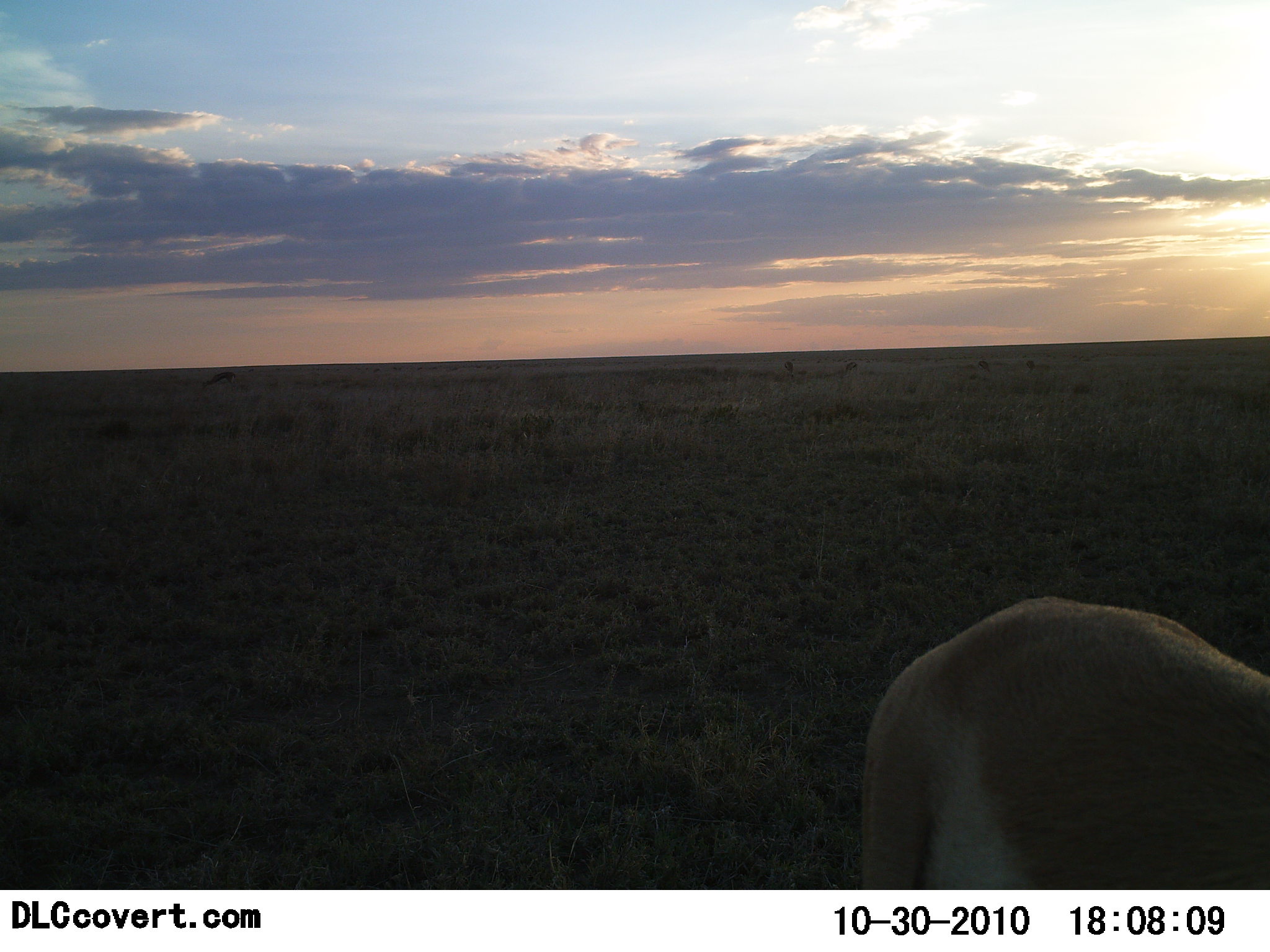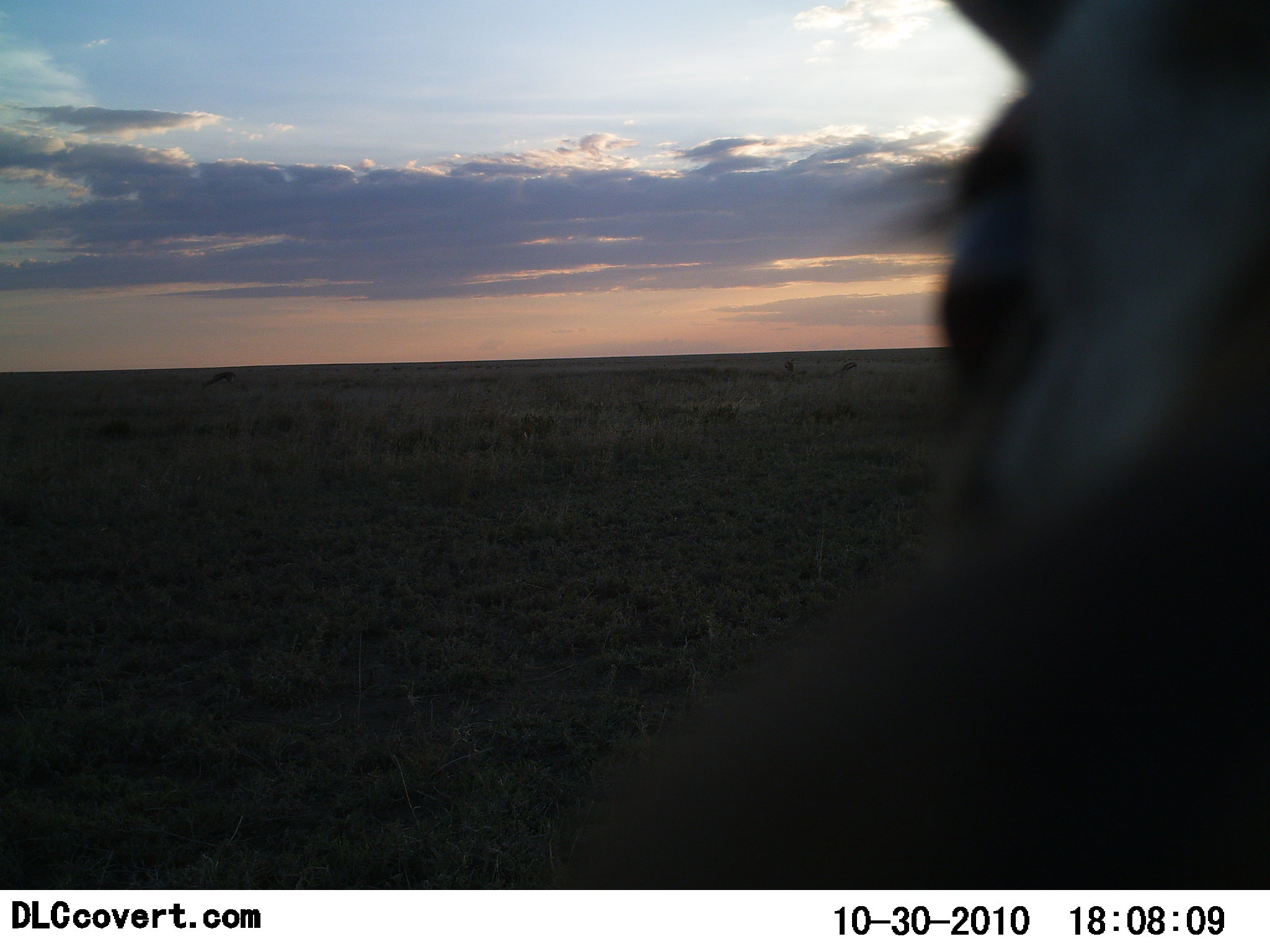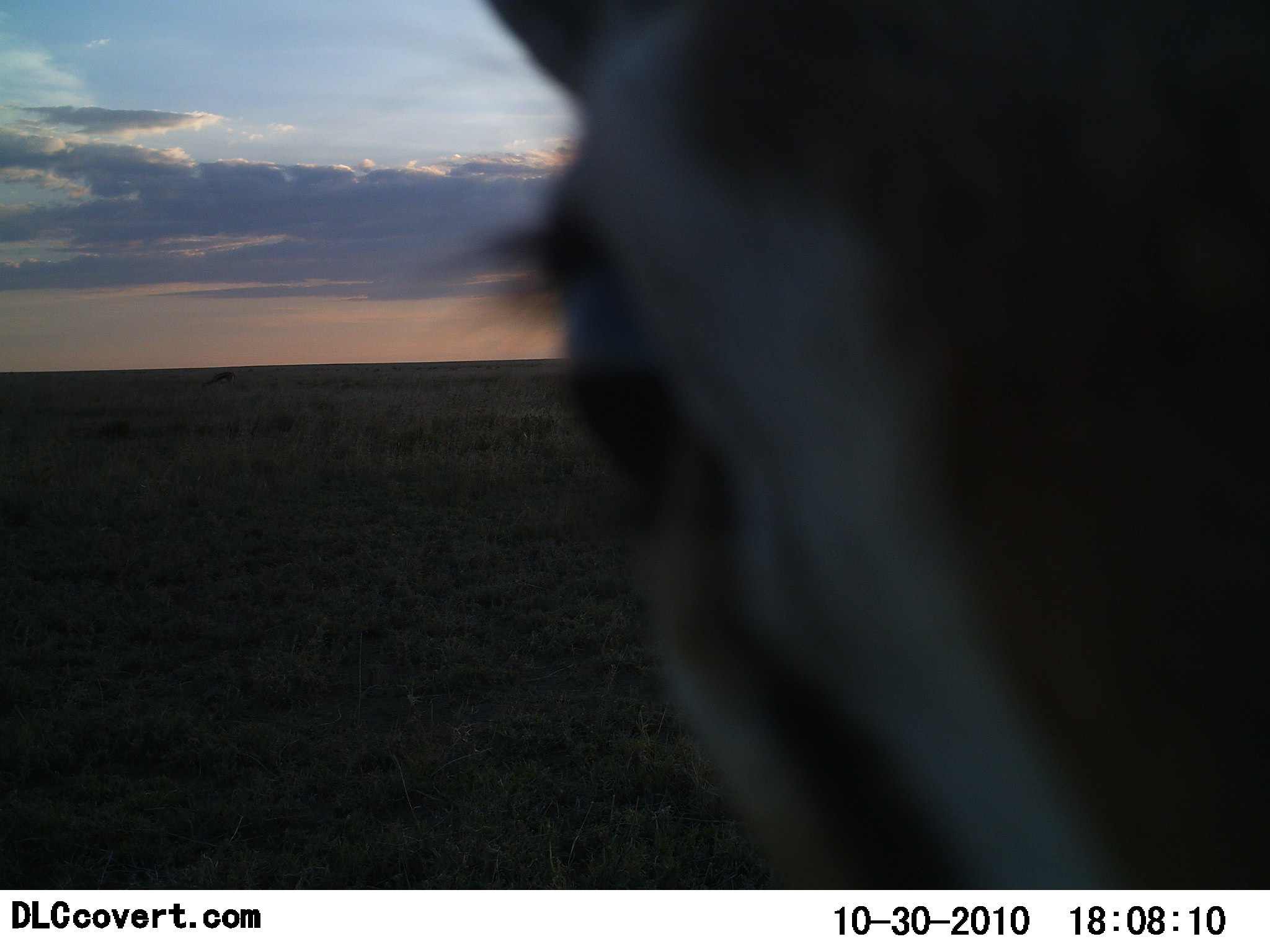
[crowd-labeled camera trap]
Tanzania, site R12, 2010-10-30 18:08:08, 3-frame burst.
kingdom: Animalia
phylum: Chordata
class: Mammalia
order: Artiodactyla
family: Bovidae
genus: Nanger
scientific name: Nanger granti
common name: grant's gazelle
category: gazellegrants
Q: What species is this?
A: Gazellegrants (grant's gazelle) (Nanger granti).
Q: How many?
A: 1.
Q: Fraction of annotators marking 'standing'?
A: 55%.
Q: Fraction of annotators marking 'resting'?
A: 0%.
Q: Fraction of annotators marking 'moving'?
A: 36%.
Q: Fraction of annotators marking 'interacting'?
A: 18%.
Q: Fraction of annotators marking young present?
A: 0%.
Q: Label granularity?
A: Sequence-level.